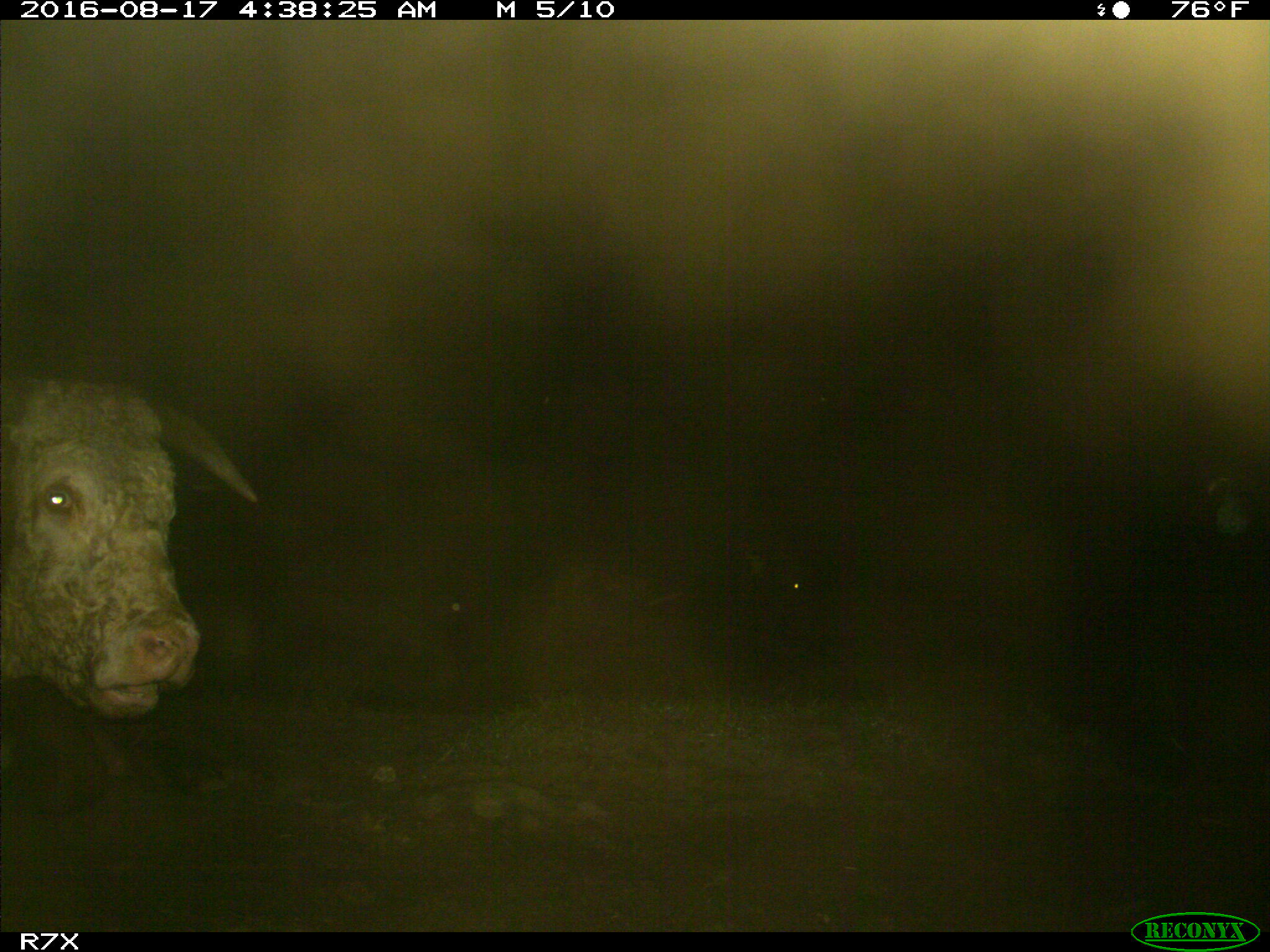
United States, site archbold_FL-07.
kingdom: Animalia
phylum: Chordata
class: Mammalia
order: Artiodactyla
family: Bovidae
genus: Bos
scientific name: Bos taurus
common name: domestic cow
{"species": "Bos taurus (domestic cow)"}